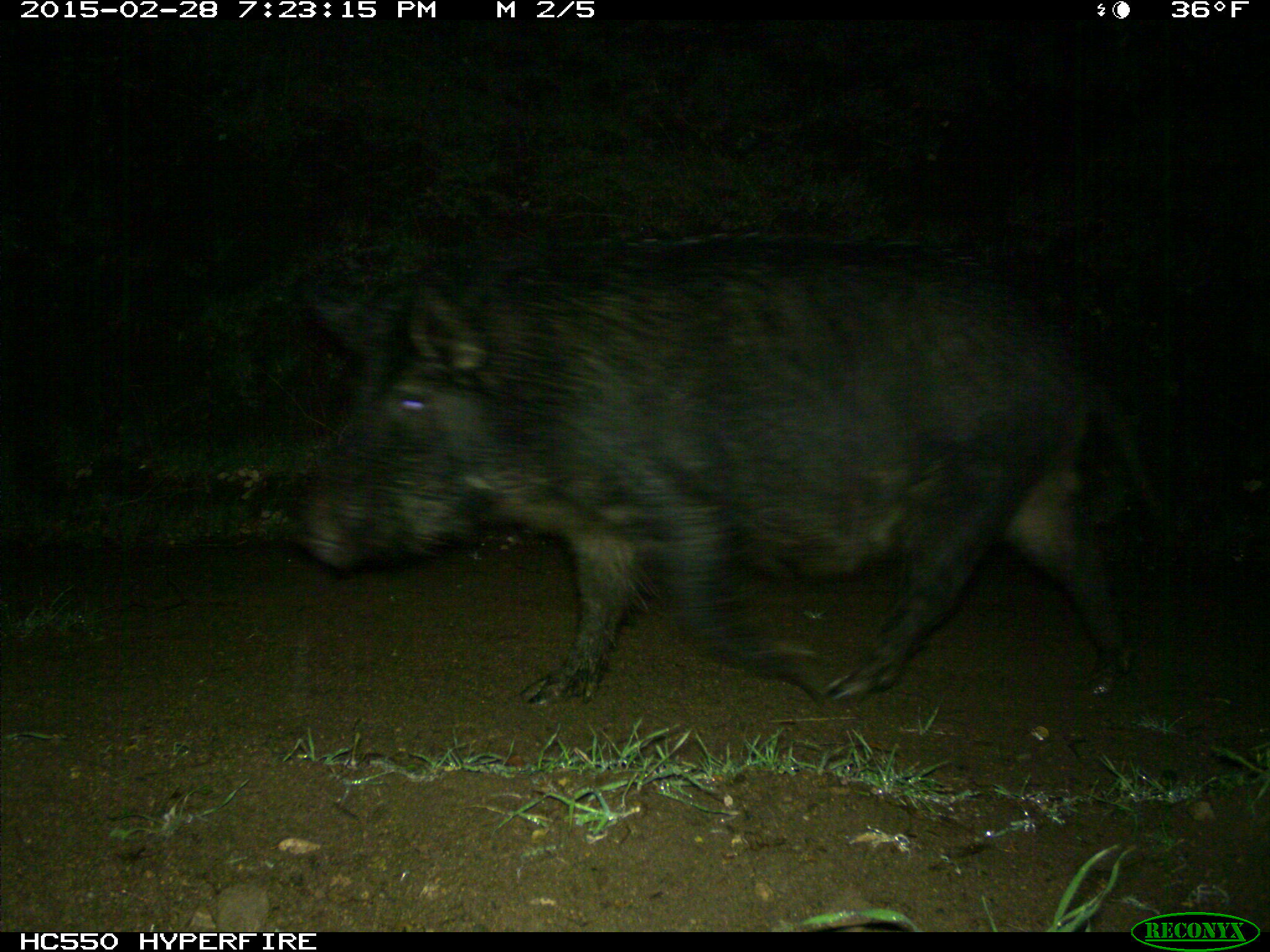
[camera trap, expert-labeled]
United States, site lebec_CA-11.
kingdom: Animalia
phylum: Chordata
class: Mammalia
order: Artiodactyla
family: Suidae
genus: Sus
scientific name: Sus scrofa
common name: wild boar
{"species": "Sus scrofa (wild boar)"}